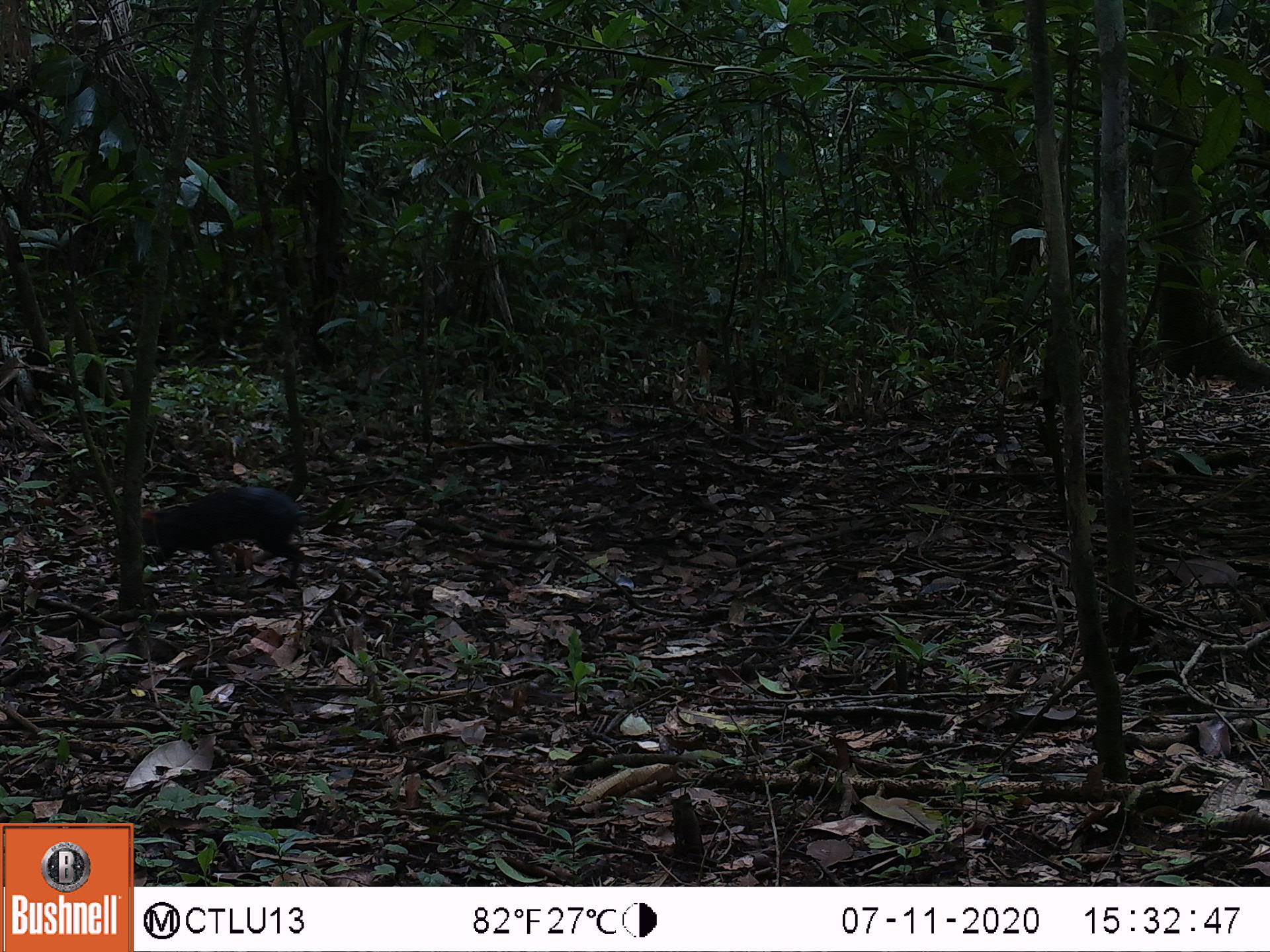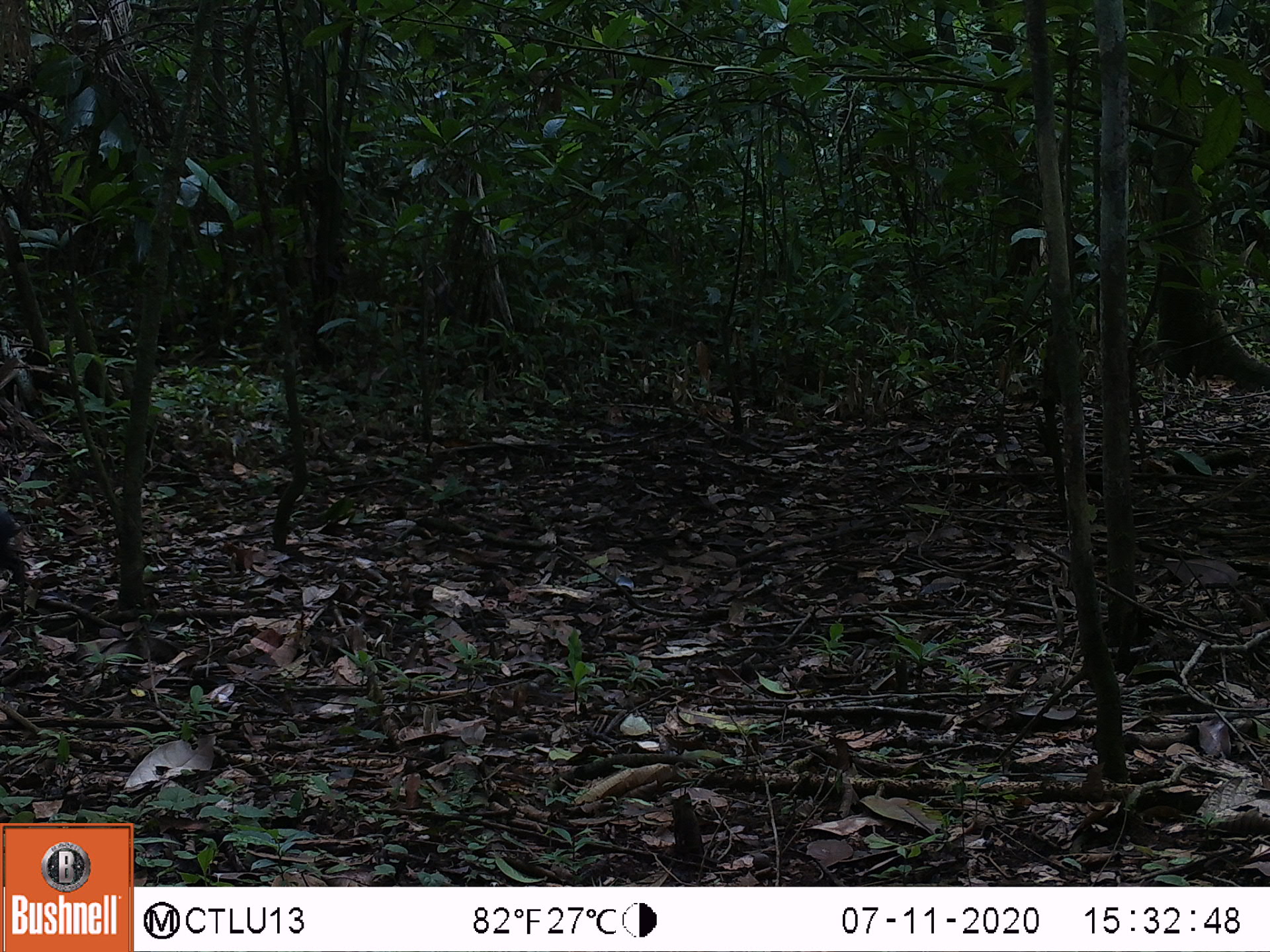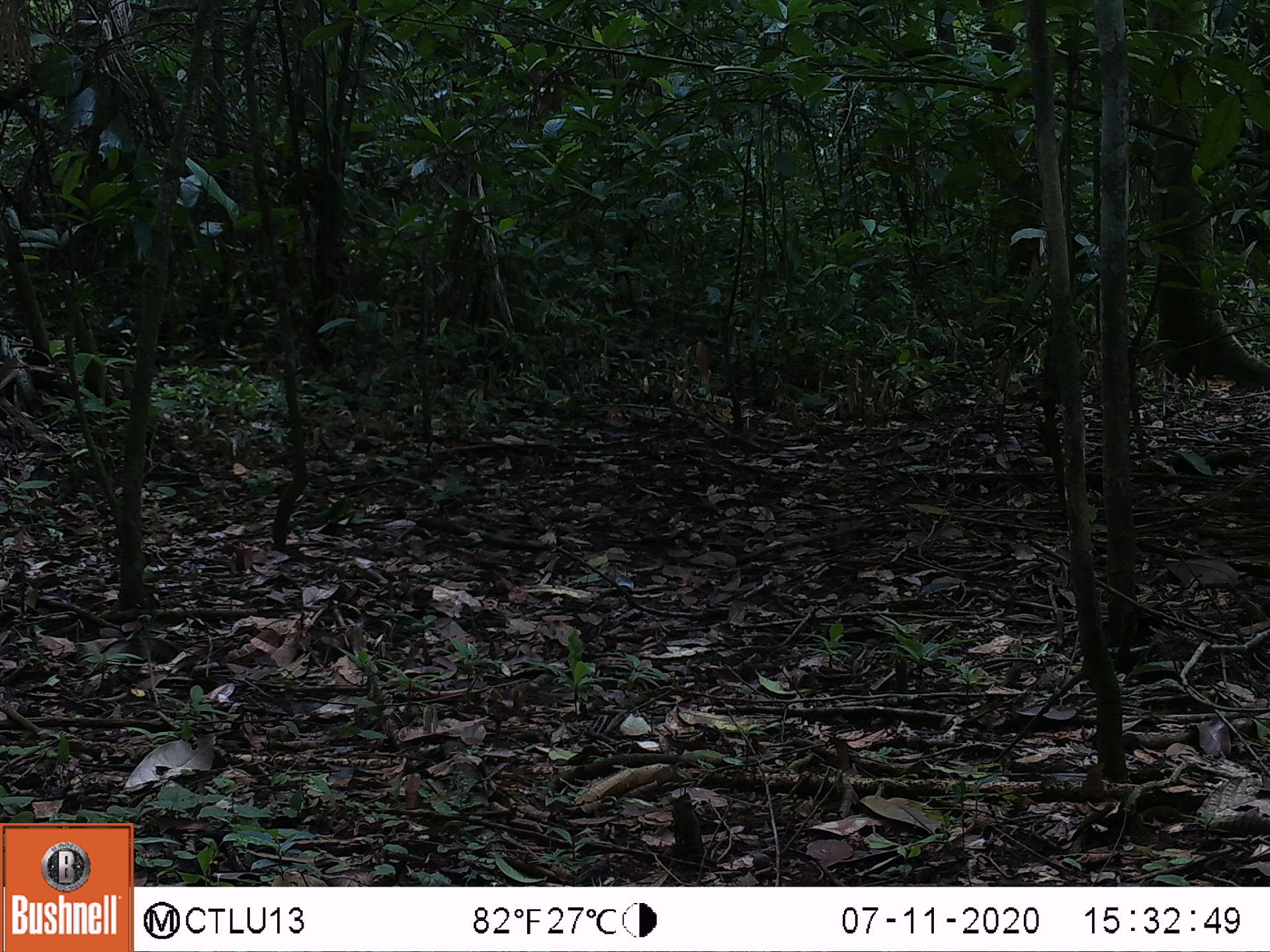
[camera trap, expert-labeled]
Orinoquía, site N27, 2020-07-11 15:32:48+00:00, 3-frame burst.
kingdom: Animalia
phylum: Chordata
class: Mammalia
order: Rodentia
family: Dasyproctidae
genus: Dasyprocta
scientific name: Dasyprocta fuliginosa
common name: black agouti